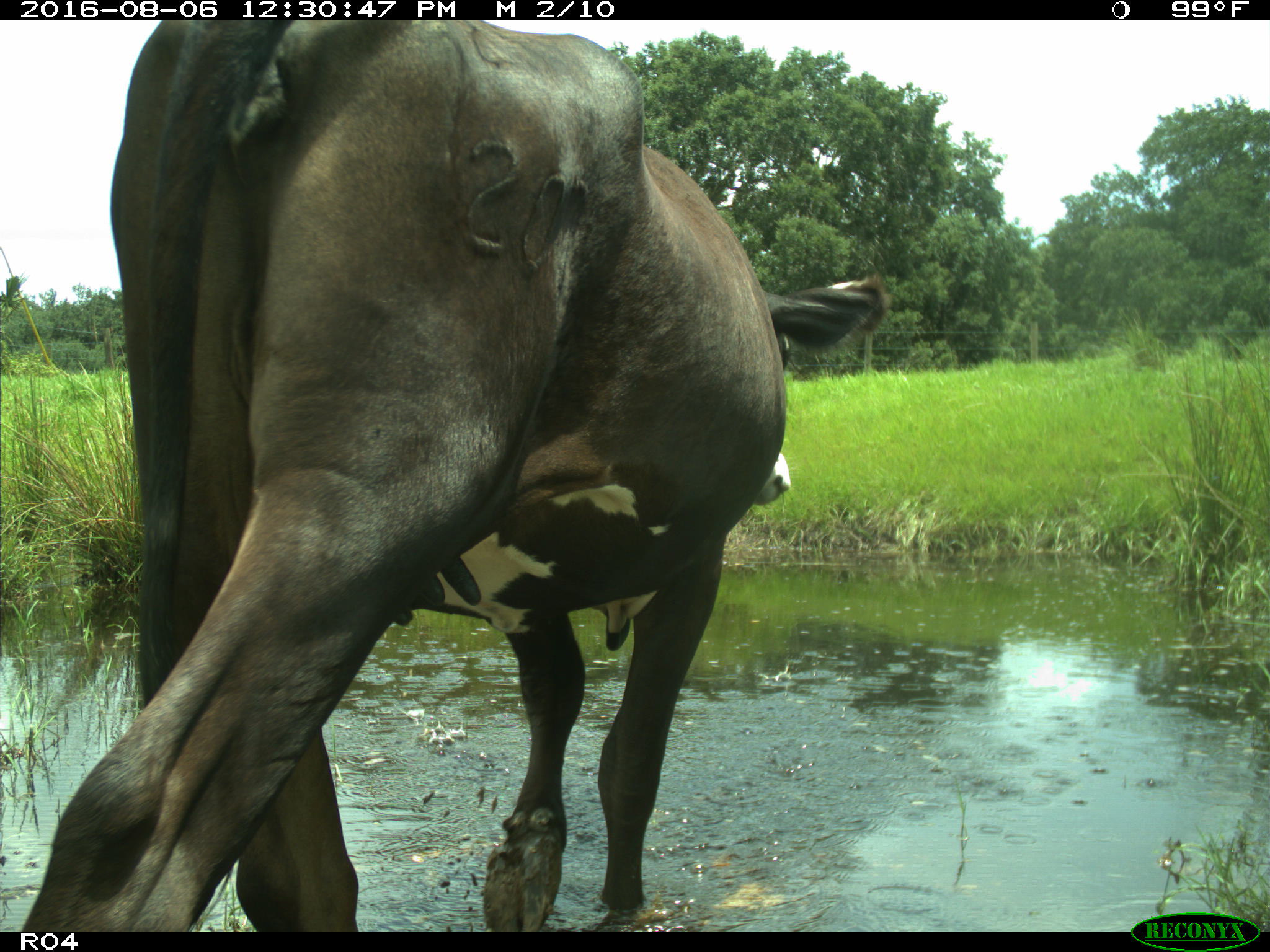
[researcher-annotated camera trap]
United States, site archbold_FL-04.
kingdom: Animalia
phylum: Chordata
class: Mammalia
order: Artiodactyla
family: Bovidae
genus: Bos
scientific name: Bos taurus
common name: domestic cow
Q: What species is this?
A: Bos taurus (domestic cow).